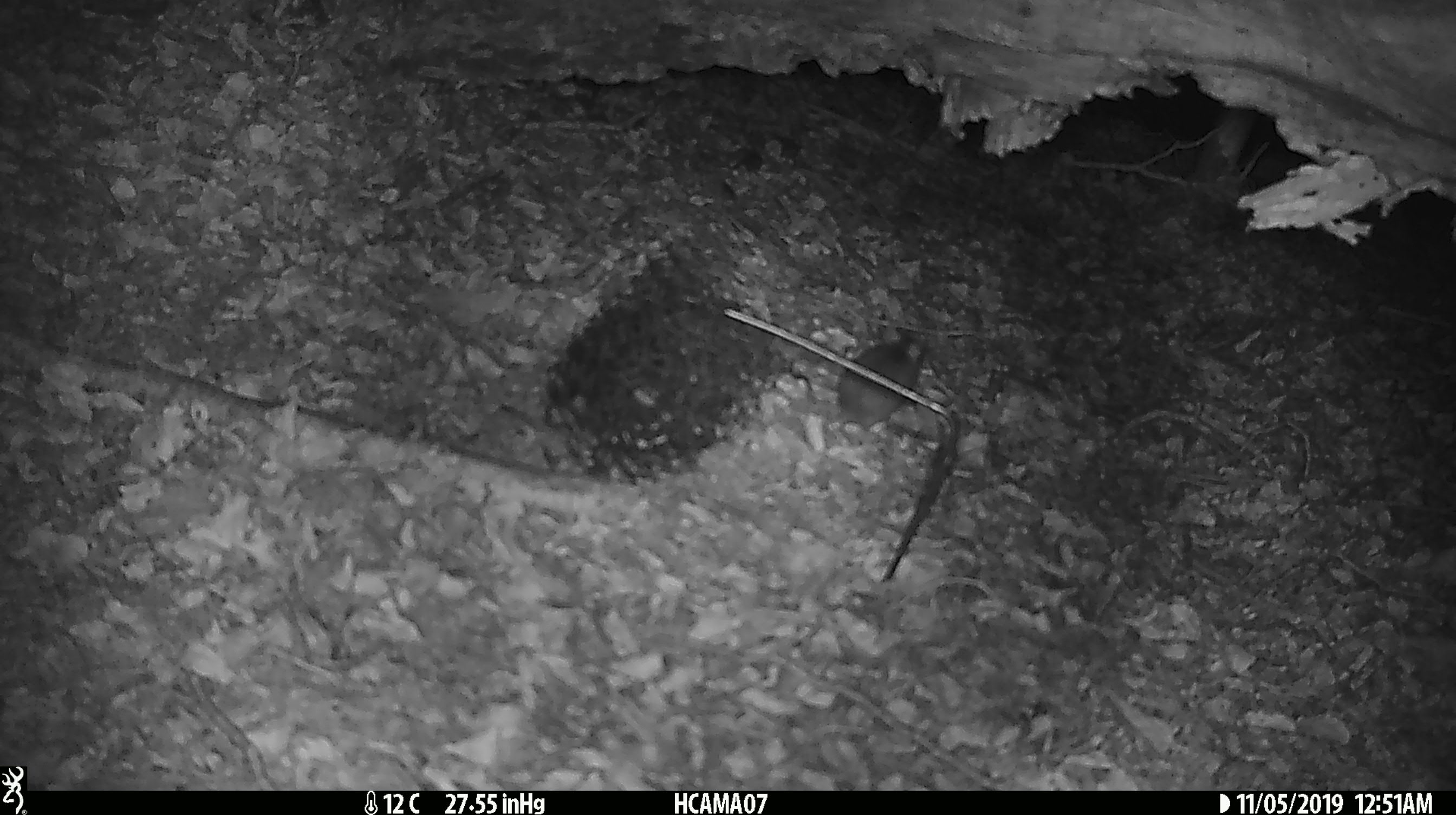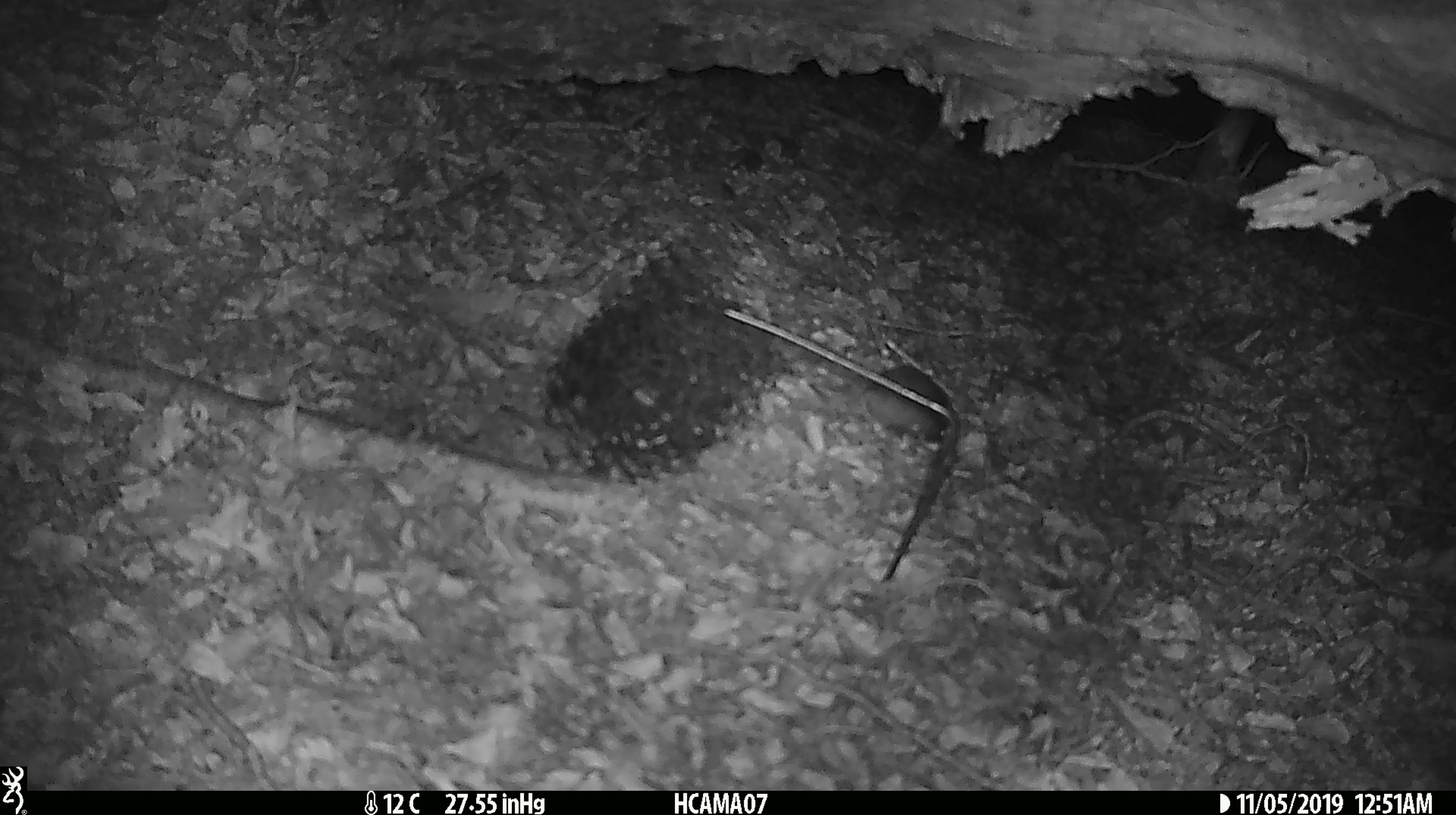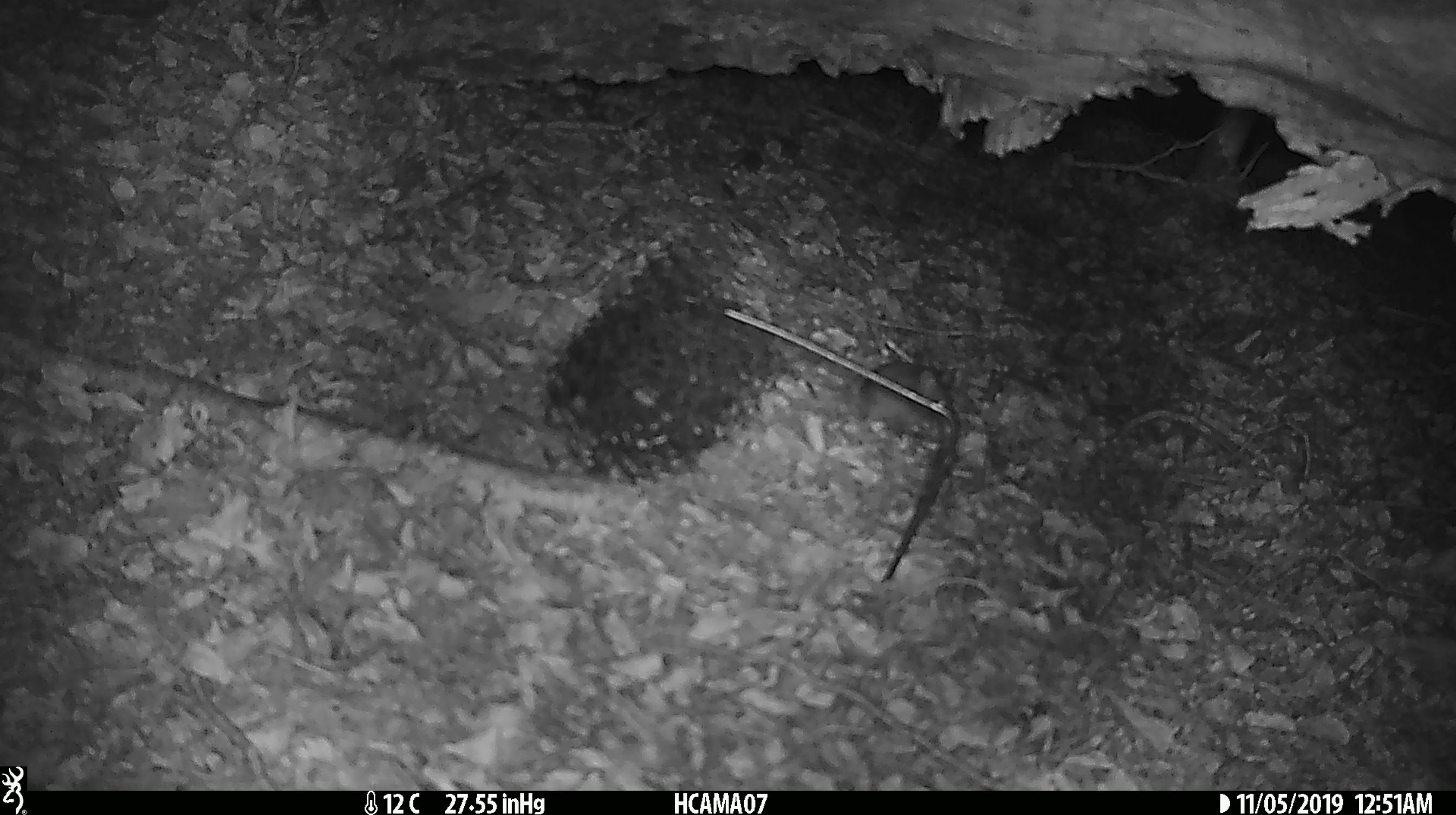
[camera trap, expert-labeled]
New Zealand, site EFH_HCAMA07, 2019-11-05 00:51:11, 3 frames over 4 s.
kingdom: Animalia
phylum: Chordata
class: Mammalia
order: Rodentia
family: Muridae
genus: Mus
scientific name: Mus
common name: mouse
Mouse (Mus).